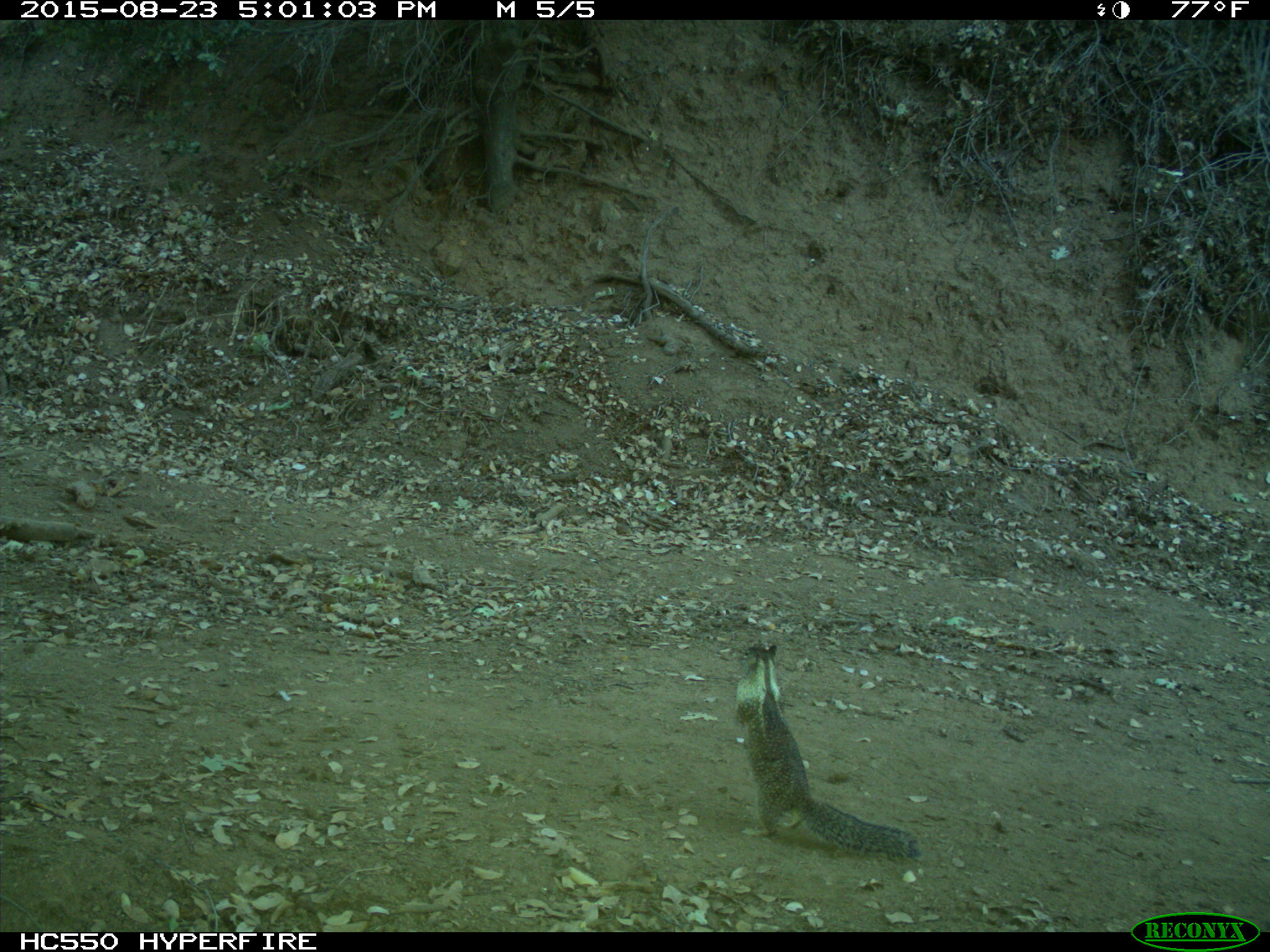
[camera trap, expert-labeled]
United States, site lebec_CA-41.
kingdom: Animalia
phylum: Chordata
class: Mammalia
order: Rodentia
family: Sciuridae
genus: Otospermophilus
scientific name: Otospermophilus beecheyi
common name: california ground squirrel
Otospermophilus beecheyi (california ground squirrel).